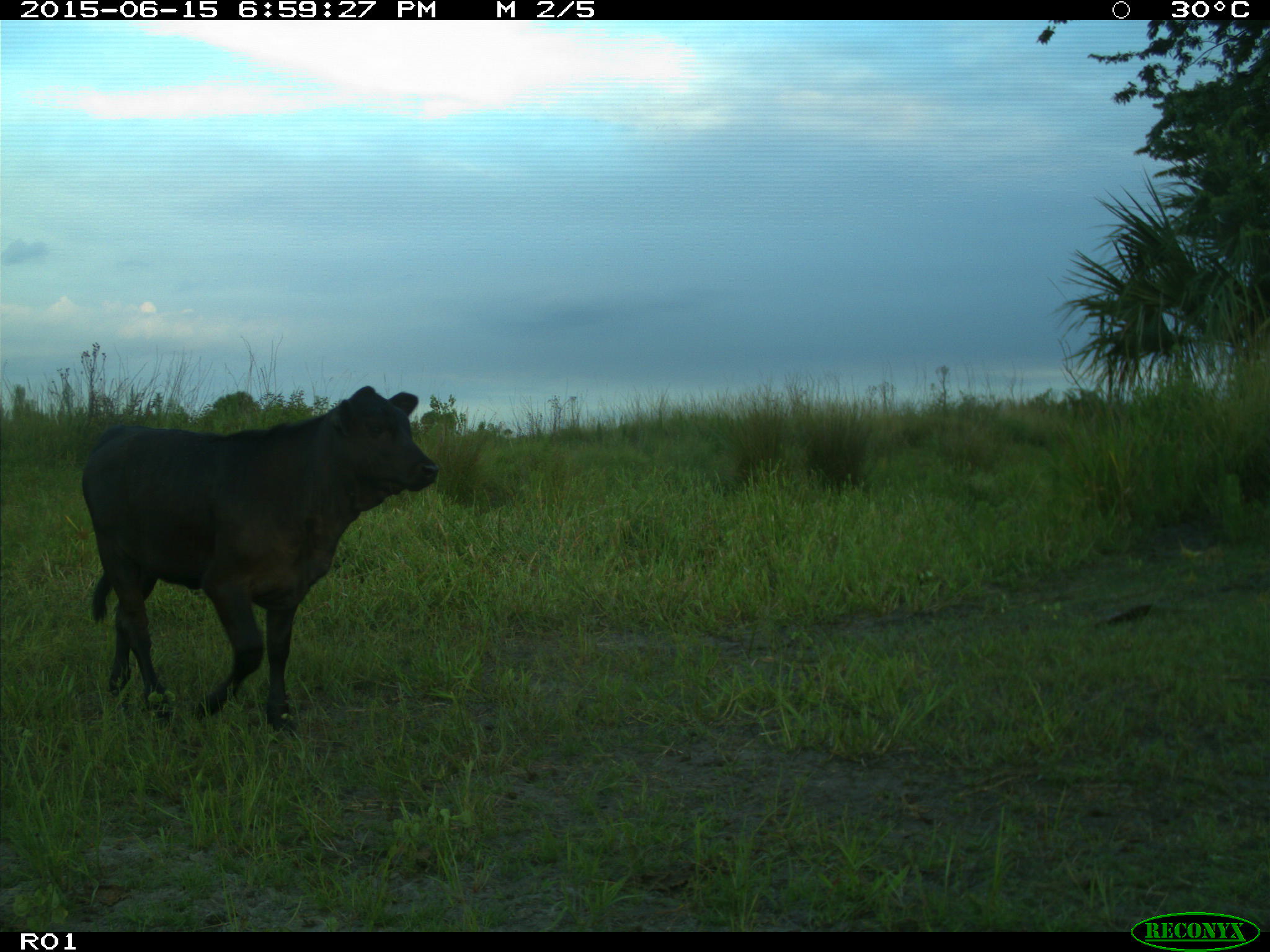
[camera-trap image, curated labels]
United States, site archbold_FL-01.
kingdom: Animalia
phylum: Chordata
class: Mammalia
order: Artiodactyla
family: Bovidae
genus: Bos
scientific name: Bos taurus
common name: domestic cow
Bos taurus (domestic cow).